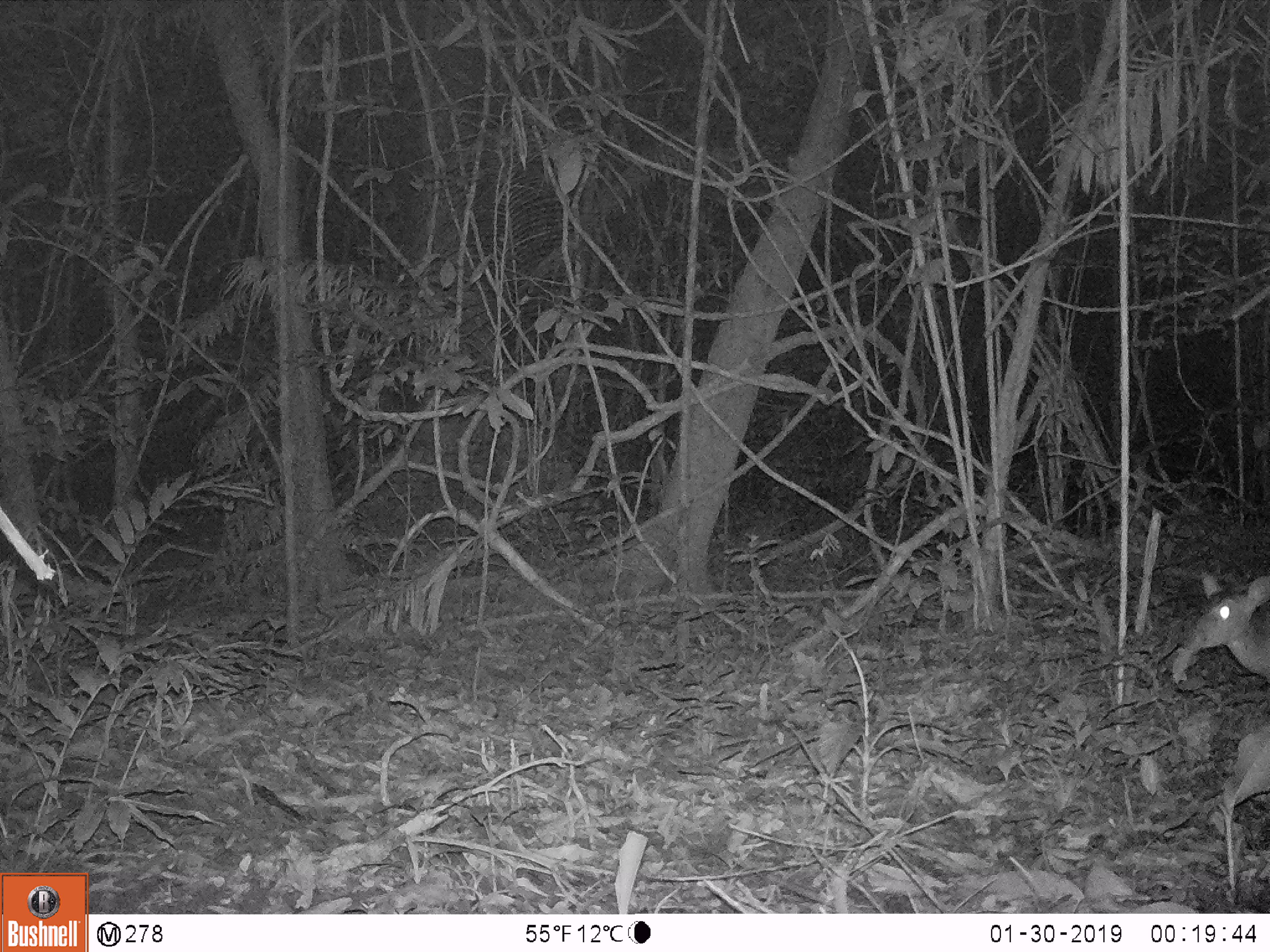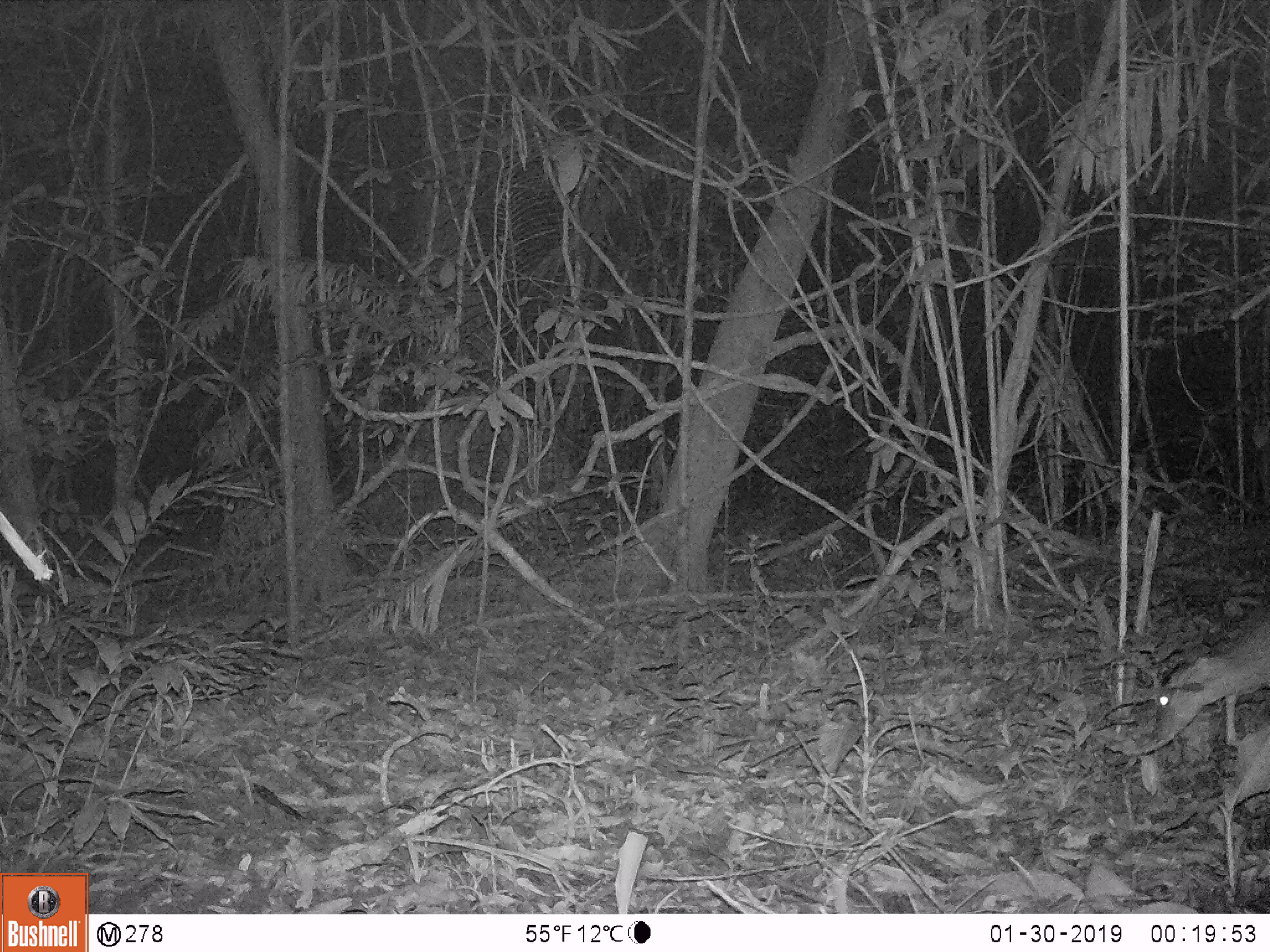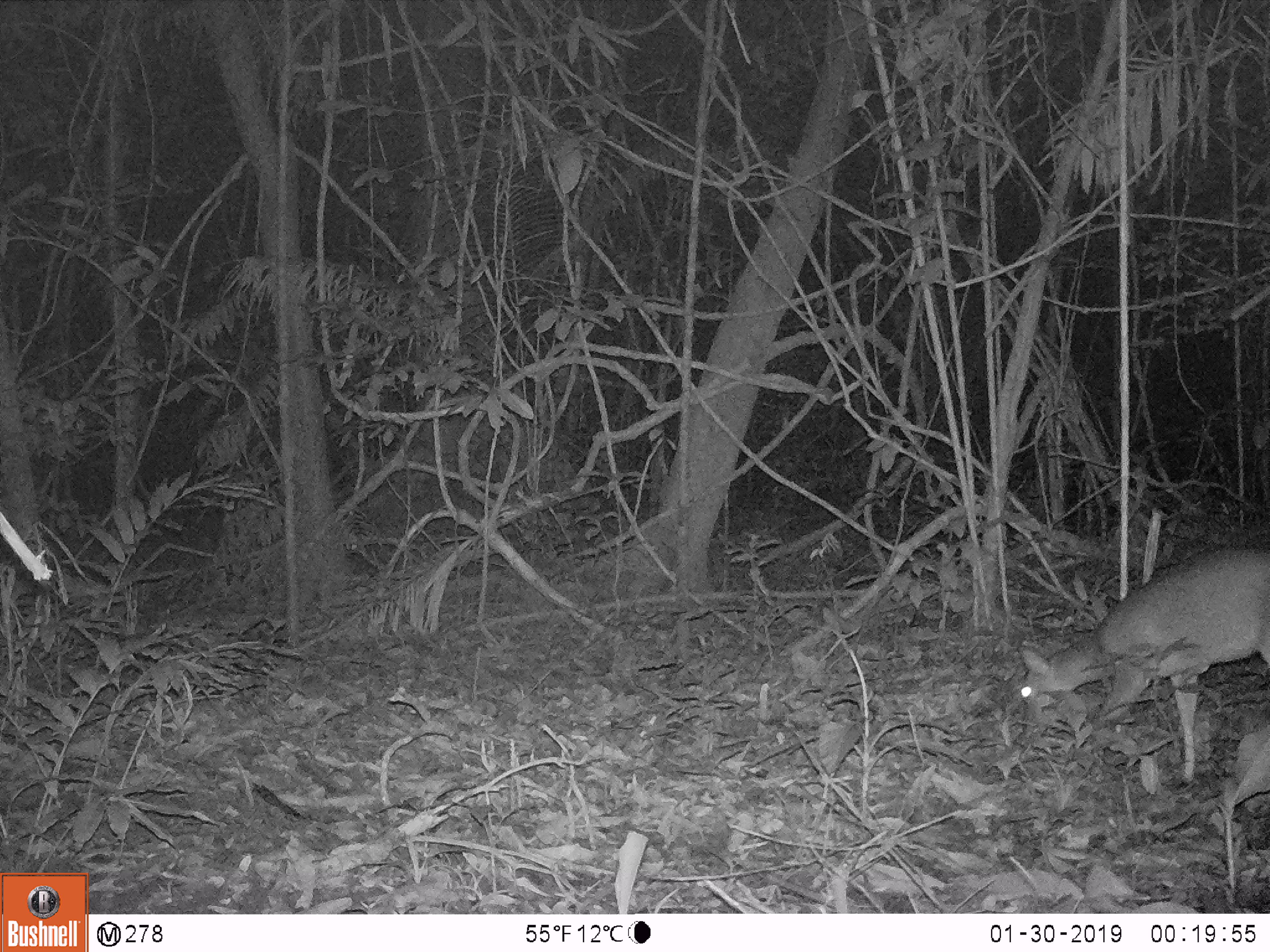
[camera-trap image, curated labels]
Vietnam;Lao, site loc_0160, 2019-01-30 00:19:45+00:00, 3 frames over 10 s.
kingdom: Animalia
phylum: Chordata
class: Mammalia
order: Artiodactyla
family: Cervidae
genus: Muntiacus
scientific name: Muntiacus vuquangensis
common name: large-antlered muntjac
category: large antlered muntjac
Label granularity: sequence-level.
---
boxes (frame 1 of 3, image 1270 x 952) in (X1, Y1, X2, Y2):
large antlered muntjac: (1187, 569, 1269, 681)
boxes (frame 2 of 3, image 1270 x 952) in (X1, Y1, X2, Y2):
large antlered muntjac: (1150, 609, 1270, 744)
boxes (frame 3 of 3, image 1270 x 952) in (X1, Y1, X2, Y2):
large antlered muntjac: (1017, 546, 1270, 783)